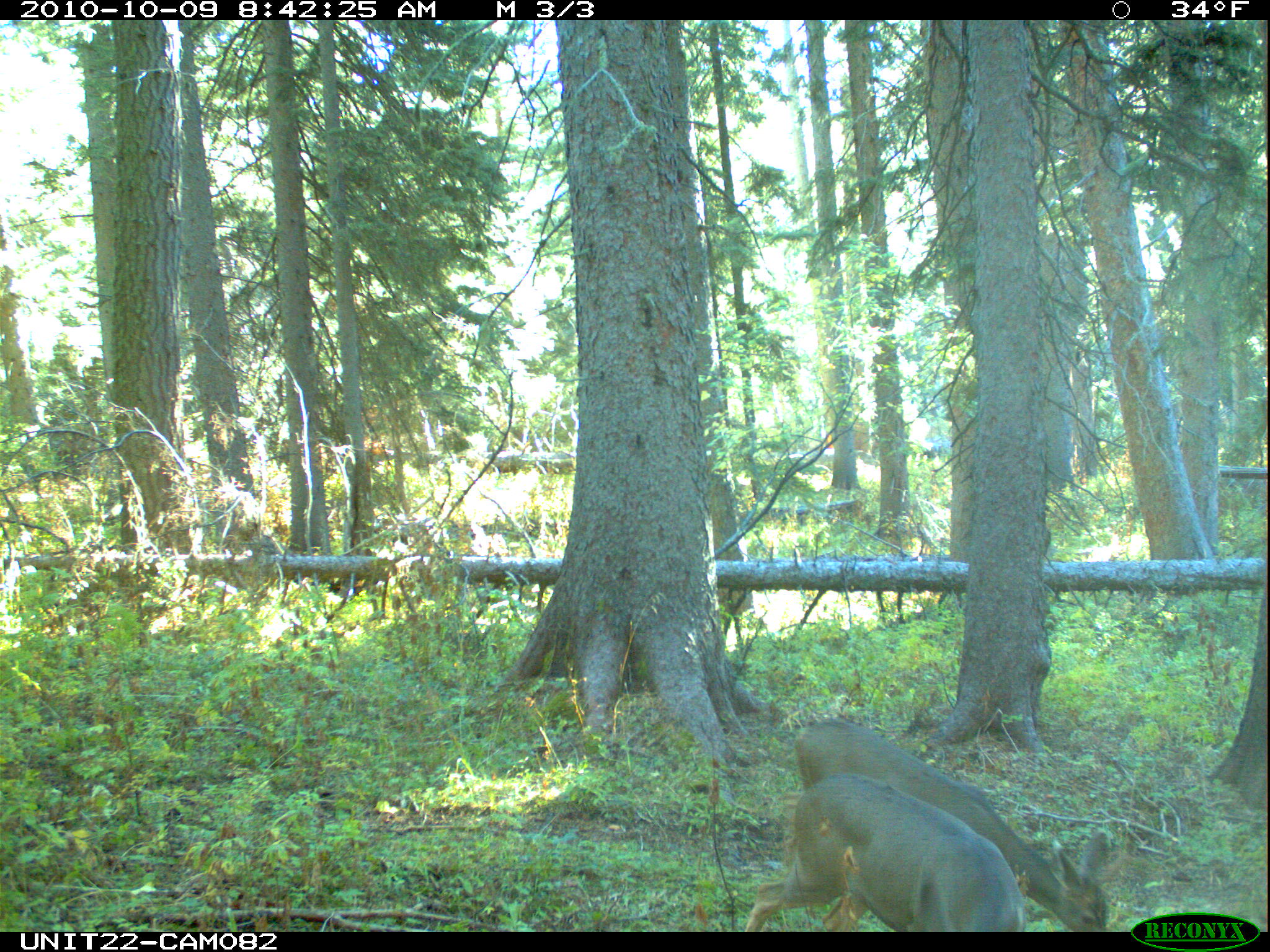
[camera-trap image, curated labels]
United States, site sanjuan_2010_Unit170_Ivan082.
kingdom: Animalia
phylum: Chordata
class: Mammalia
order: Artiodactyla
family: Cervidae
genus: Odocoileus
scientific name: Odocoileus hemionus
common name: mule deer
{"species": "Odocoileus hemionus (mule deer)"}